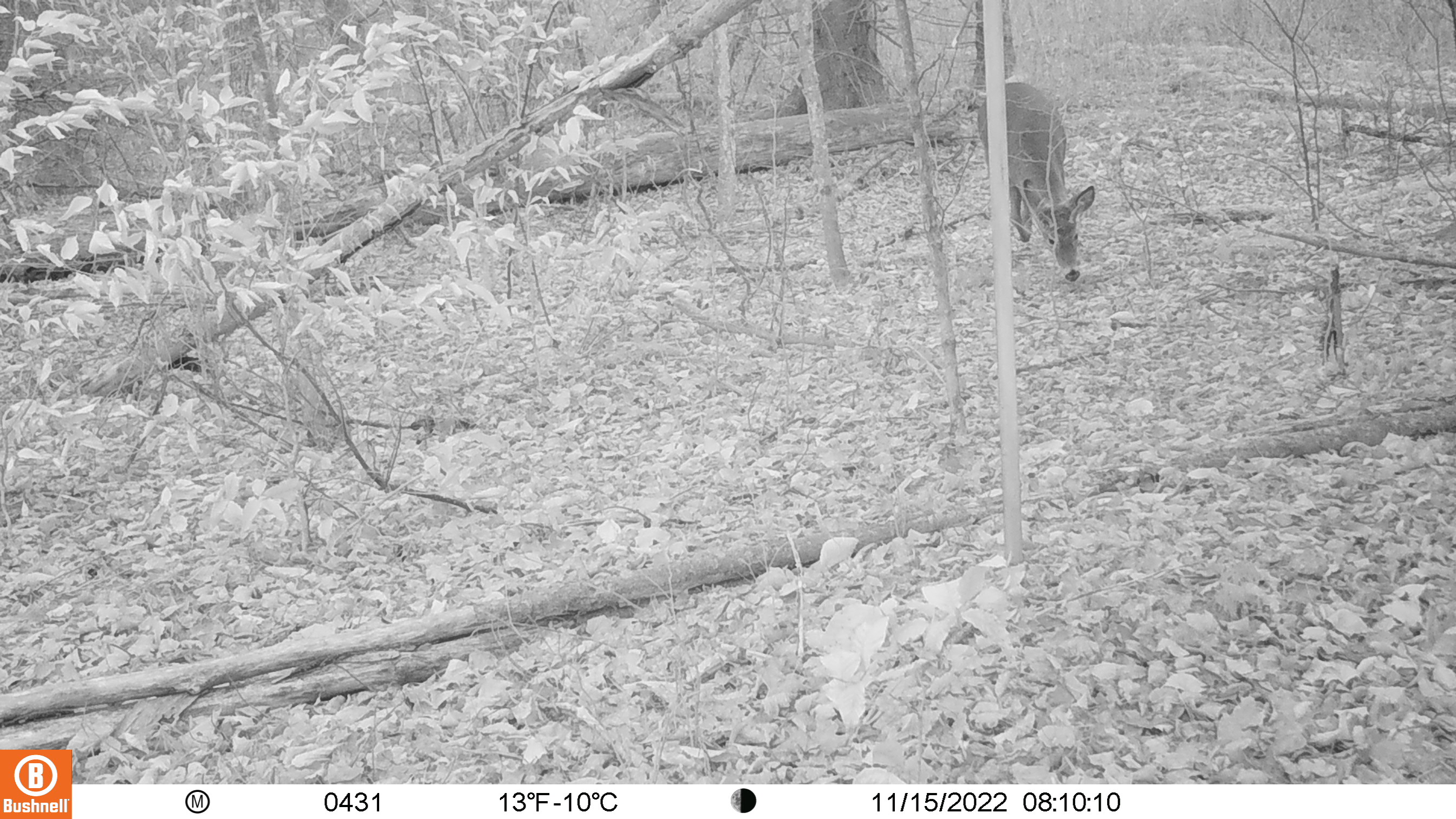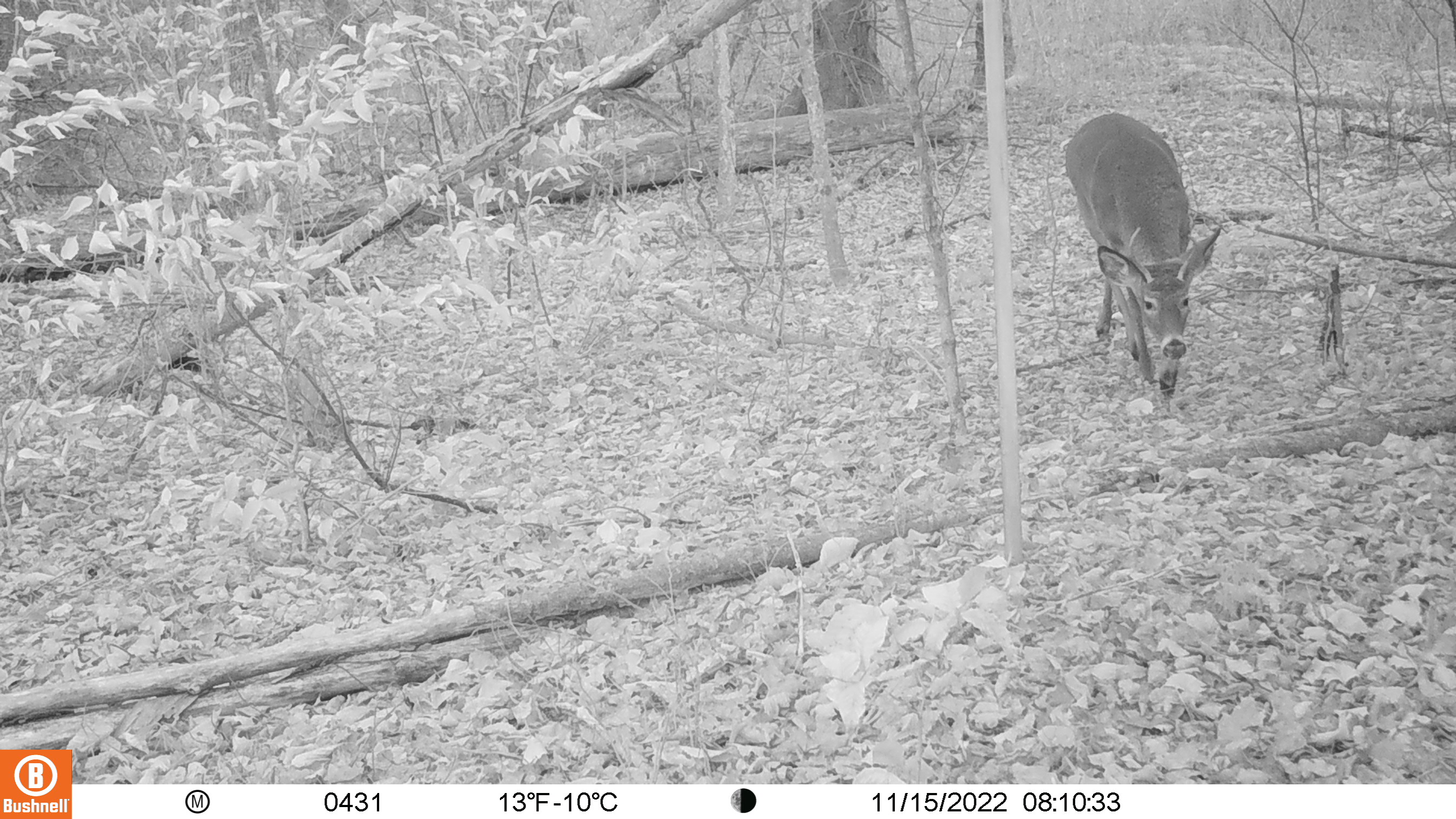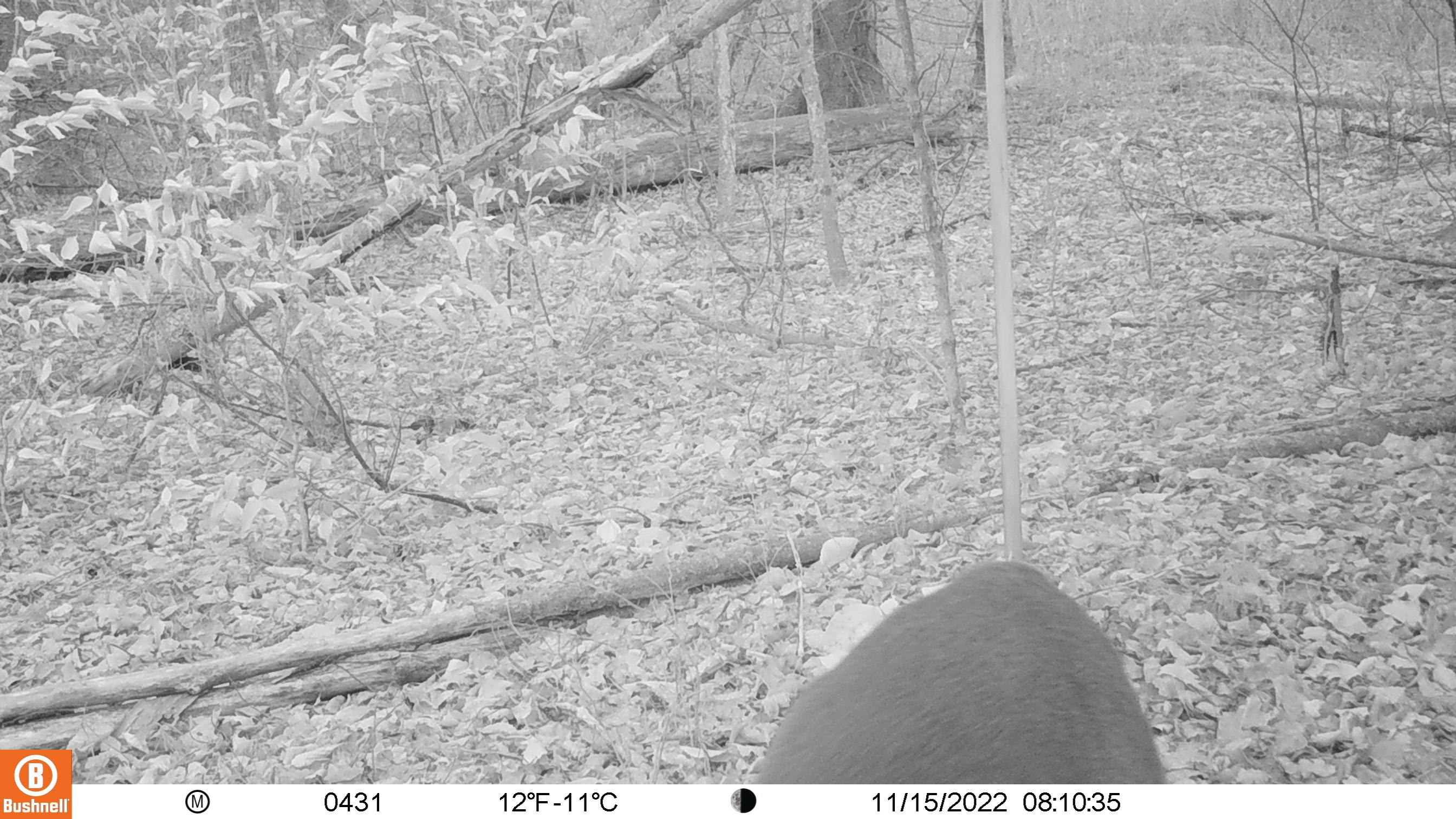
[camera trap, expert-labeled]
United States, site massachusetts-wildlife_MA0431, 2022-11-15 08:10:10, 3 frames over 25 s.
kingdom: Animalia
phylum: Chordata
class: Mammalia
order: Artiodactyla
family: Cervidae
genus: Odocoileus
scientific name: Odocoileus virginianus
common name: white-tailed deer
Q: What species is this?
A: White-tailed deer (Odocoileus virginianus).